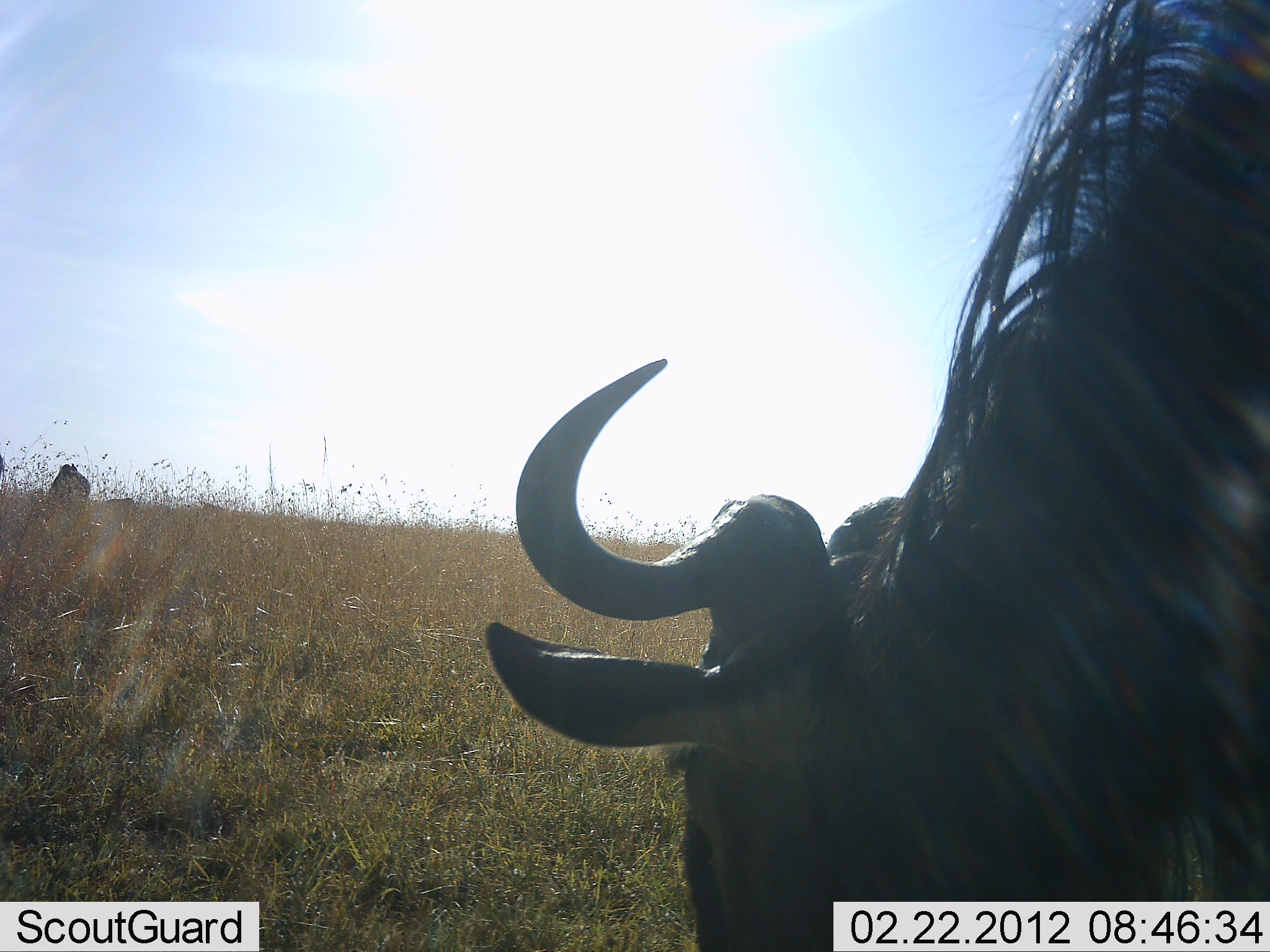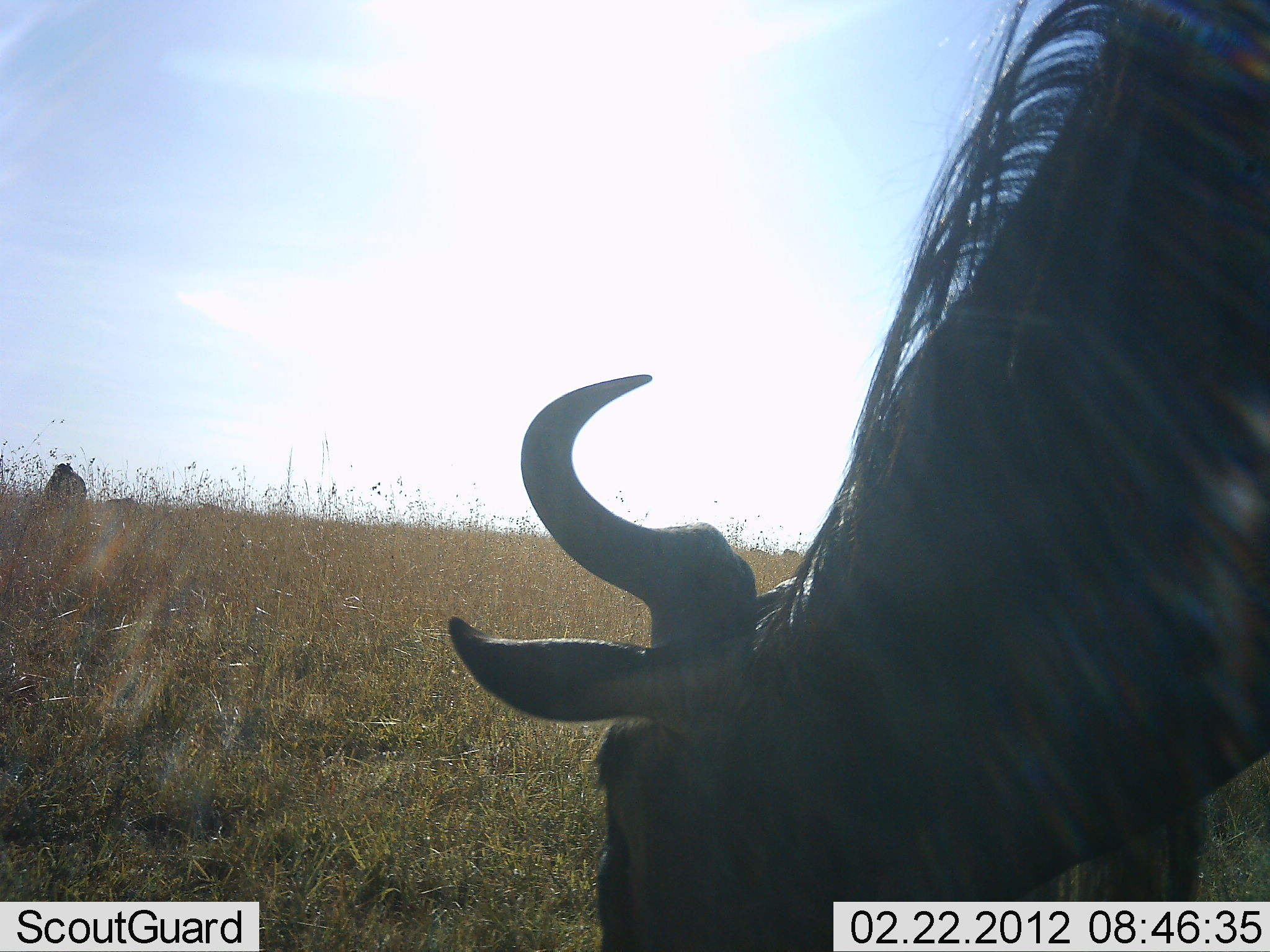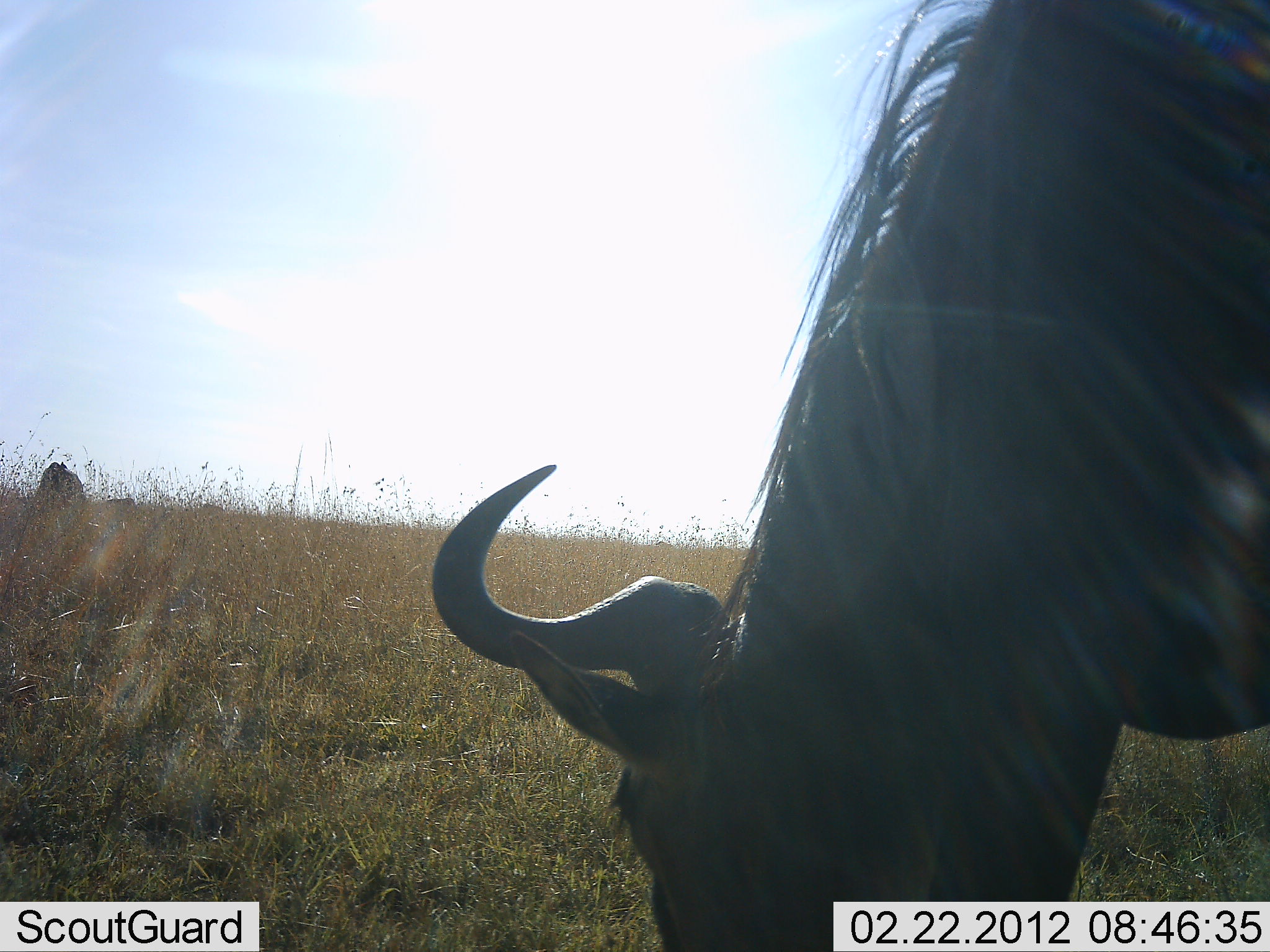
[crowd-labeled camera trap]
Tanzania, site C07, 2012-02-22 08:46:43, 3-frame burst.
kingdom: Animalia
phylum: Chordata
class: Mammalia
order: Artiodactyla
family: Bovidae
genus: Connochaetes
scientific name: Connochaetes taurinus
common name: blue wildebeest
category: wildebeest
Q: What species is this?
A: Wildebeest (blue wildebeest) (Connochaetes taurinus).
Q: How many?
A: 2.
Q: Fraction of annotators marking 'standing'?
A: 18%.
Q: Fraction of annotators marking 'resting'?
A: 0%.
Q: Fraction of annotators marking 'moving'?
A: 0%.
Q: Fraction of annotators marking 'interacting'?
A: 0%.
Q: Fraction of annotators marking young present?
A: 0%.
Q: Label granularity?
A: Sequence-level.